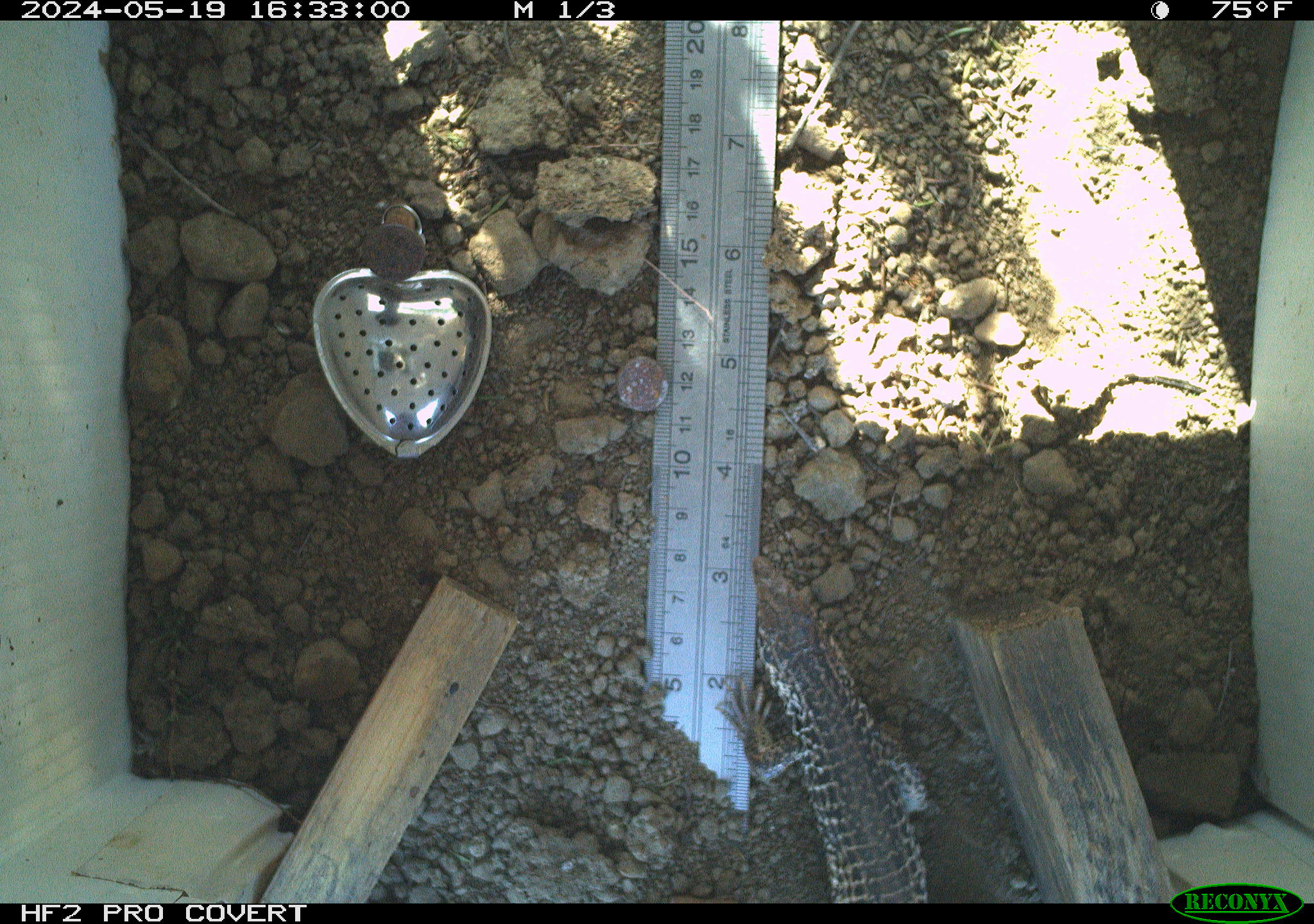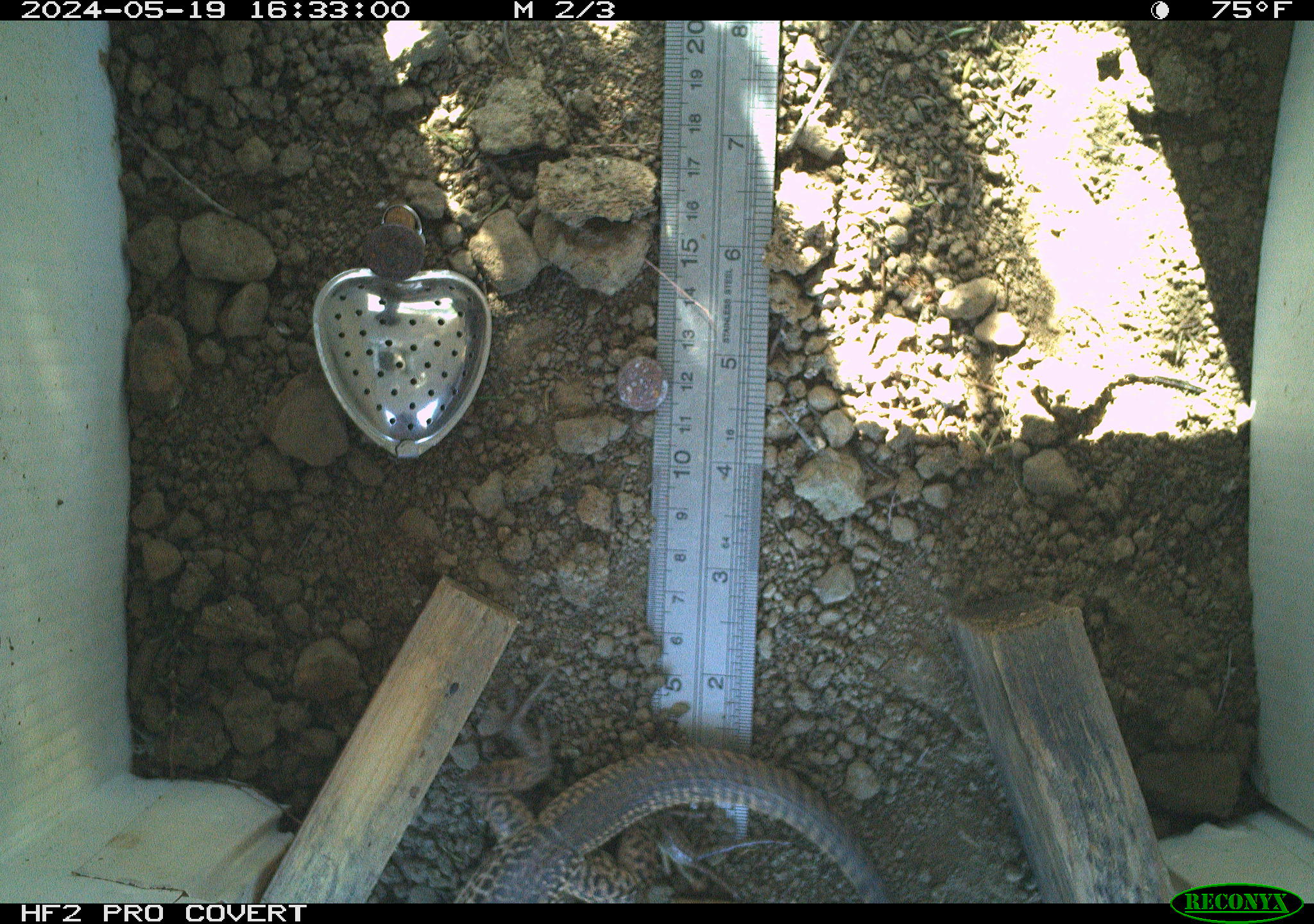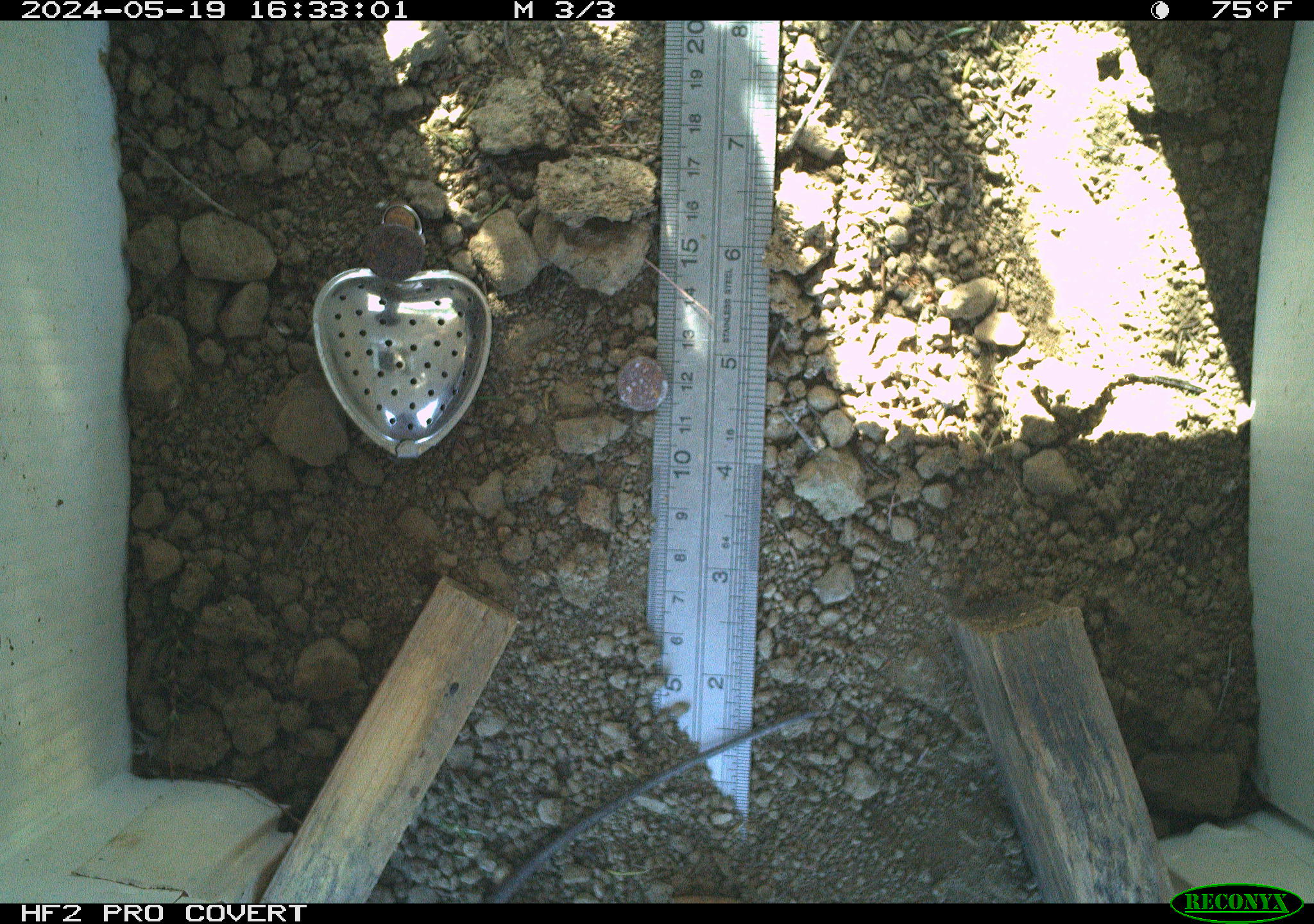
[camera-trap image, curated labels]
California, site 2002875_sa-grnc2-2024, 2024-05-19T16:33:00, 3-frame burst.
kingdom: Animalia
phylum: Chordata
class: Reptilia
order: Squamata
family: Teiidae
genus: Aspidoscelis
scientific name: Aspidoscelis tigris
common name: western whiptail